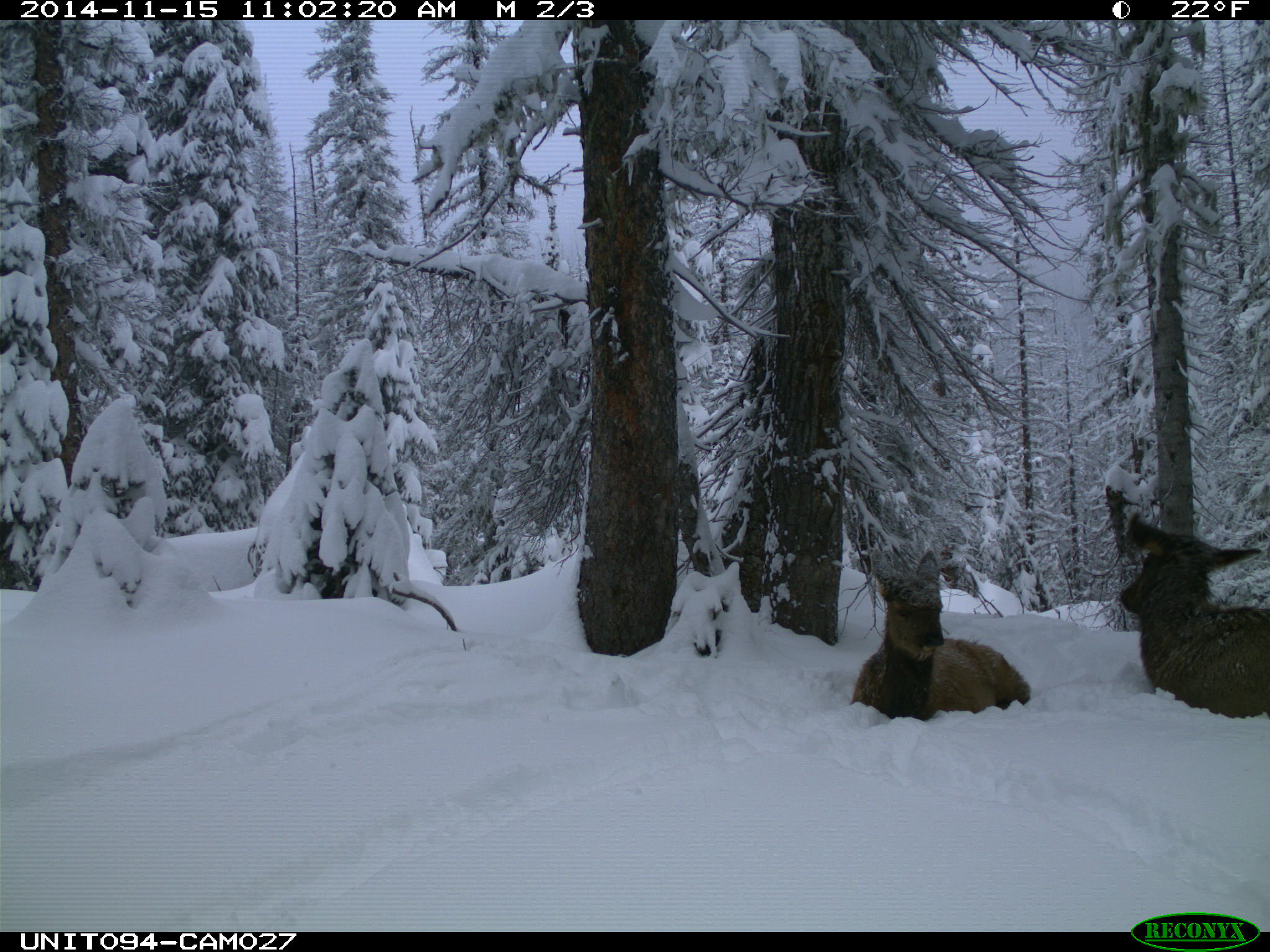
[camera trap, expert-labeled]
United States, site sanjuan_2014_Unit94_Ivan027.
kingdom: Animalia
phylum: Chordata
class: Mammalia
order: Artiodactyla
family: Cervidae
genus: Cervus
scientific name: Cervus elaphus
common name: red deer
Cervus elaphus (red deer).